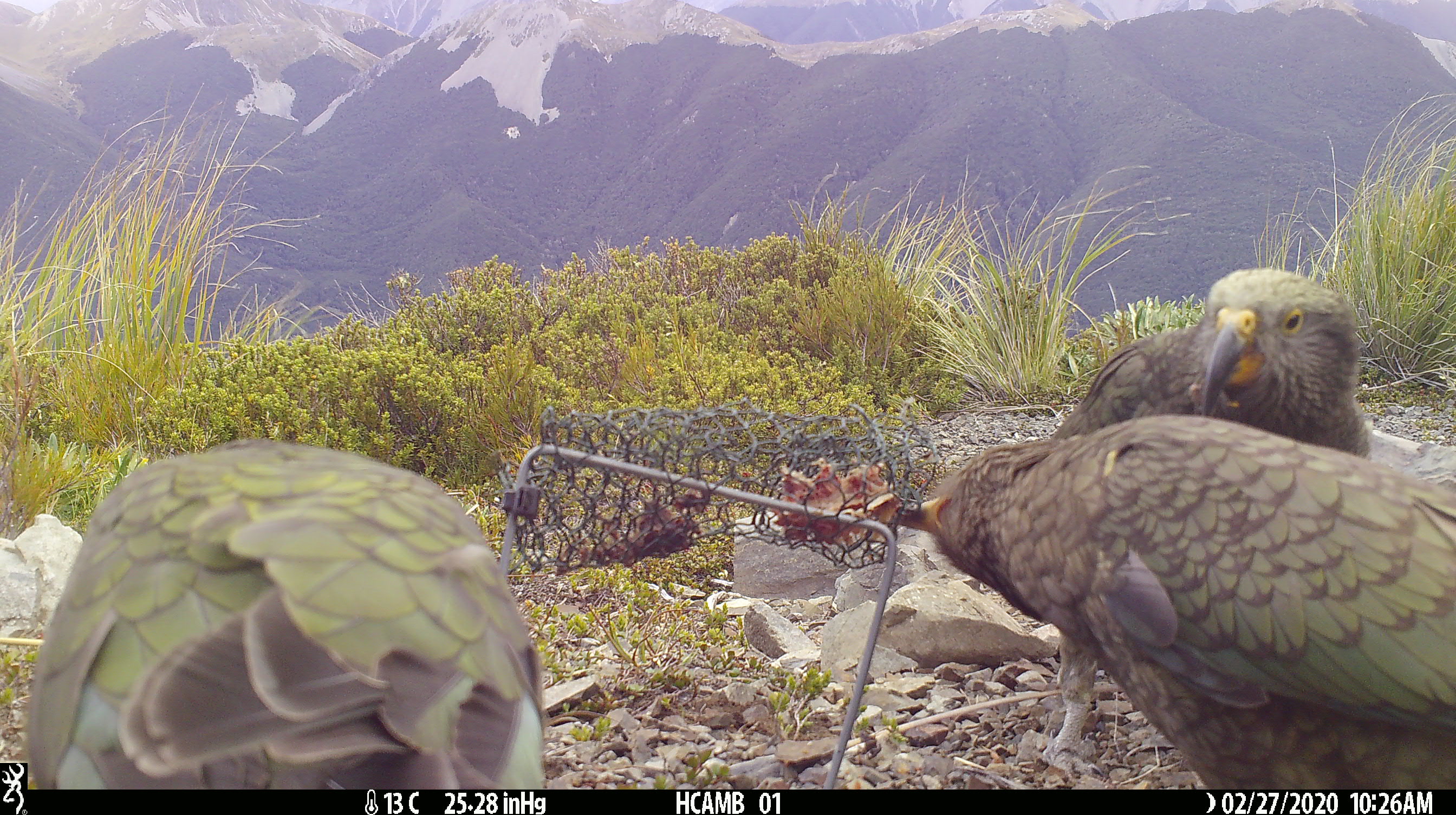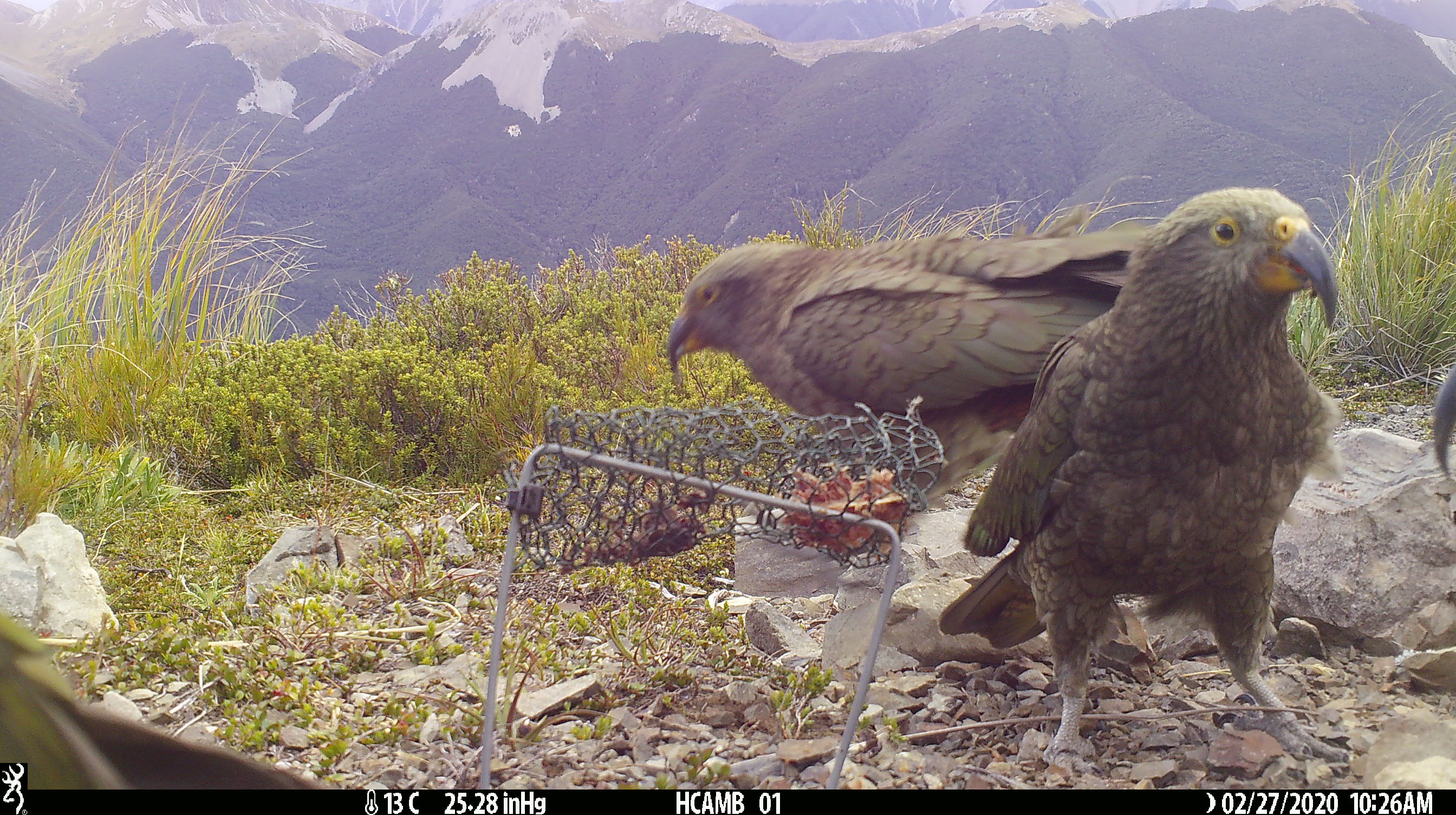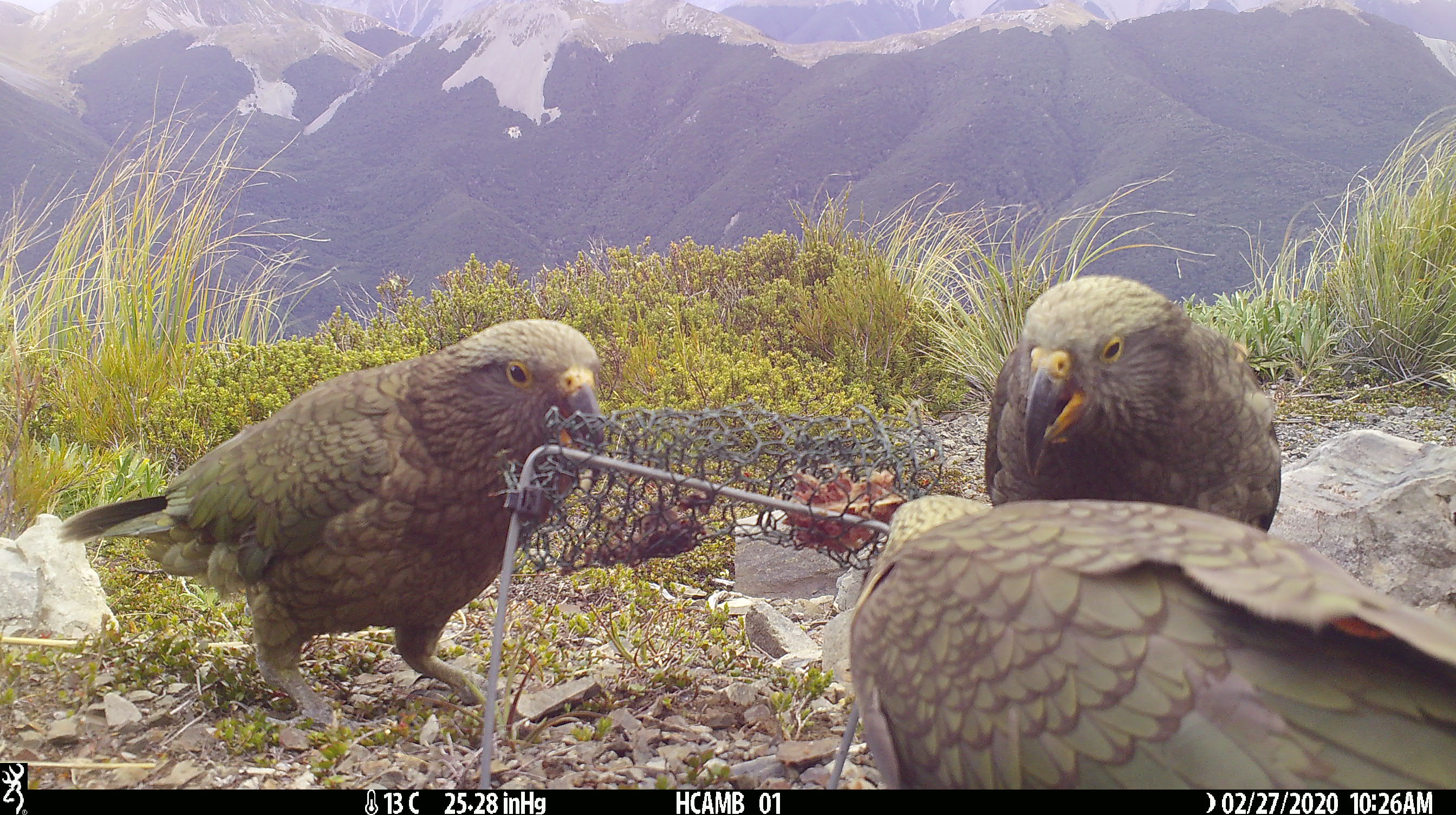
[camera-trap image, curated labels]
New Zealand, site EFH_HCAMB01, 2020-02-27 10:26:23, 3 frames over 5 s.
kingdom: Animalia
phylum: Chordata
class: Aves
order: Psittaciformes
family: Strigopidae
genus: Nestor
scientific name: Nestor notabilis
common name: kea